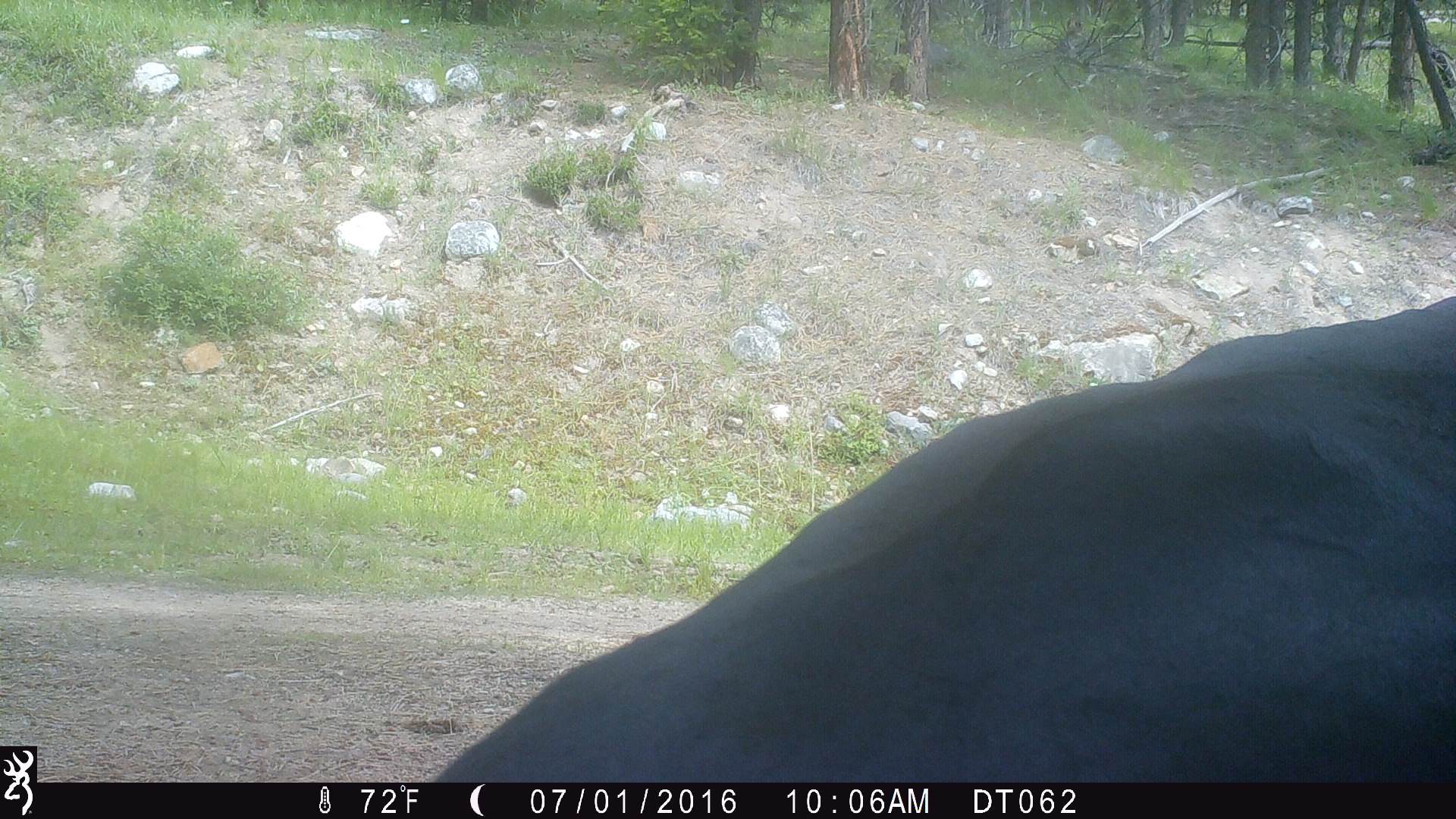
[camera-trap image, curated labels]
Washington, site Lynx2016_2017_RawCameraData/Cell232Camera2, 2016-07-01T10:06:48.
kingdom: Animalia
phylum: Chordata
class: Mammalia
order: Artiodactyla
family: Bovidae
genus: Bos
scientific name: Bos taurus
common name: domestic cattle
Domestic cattle (Bos taurus). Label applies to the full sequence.